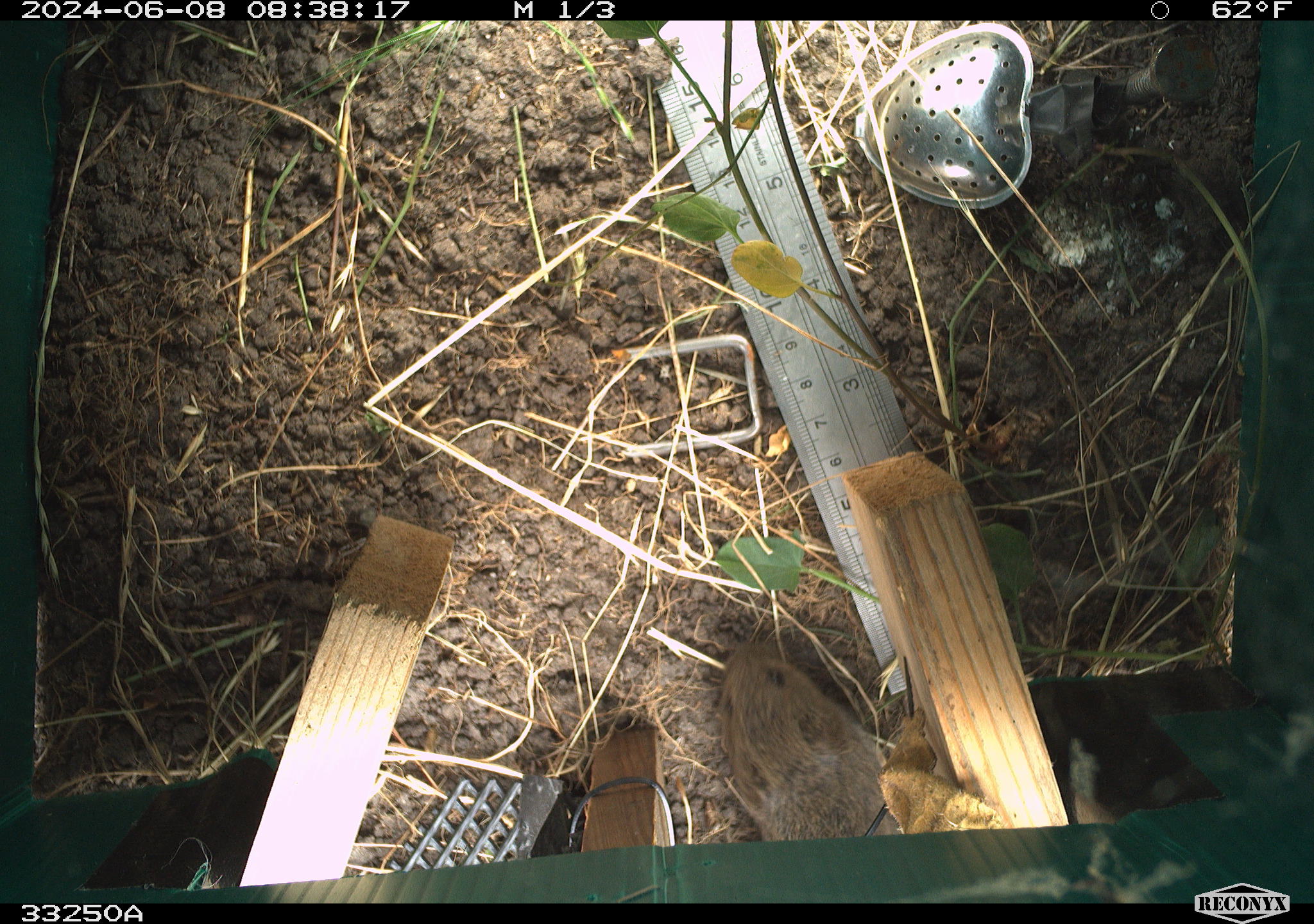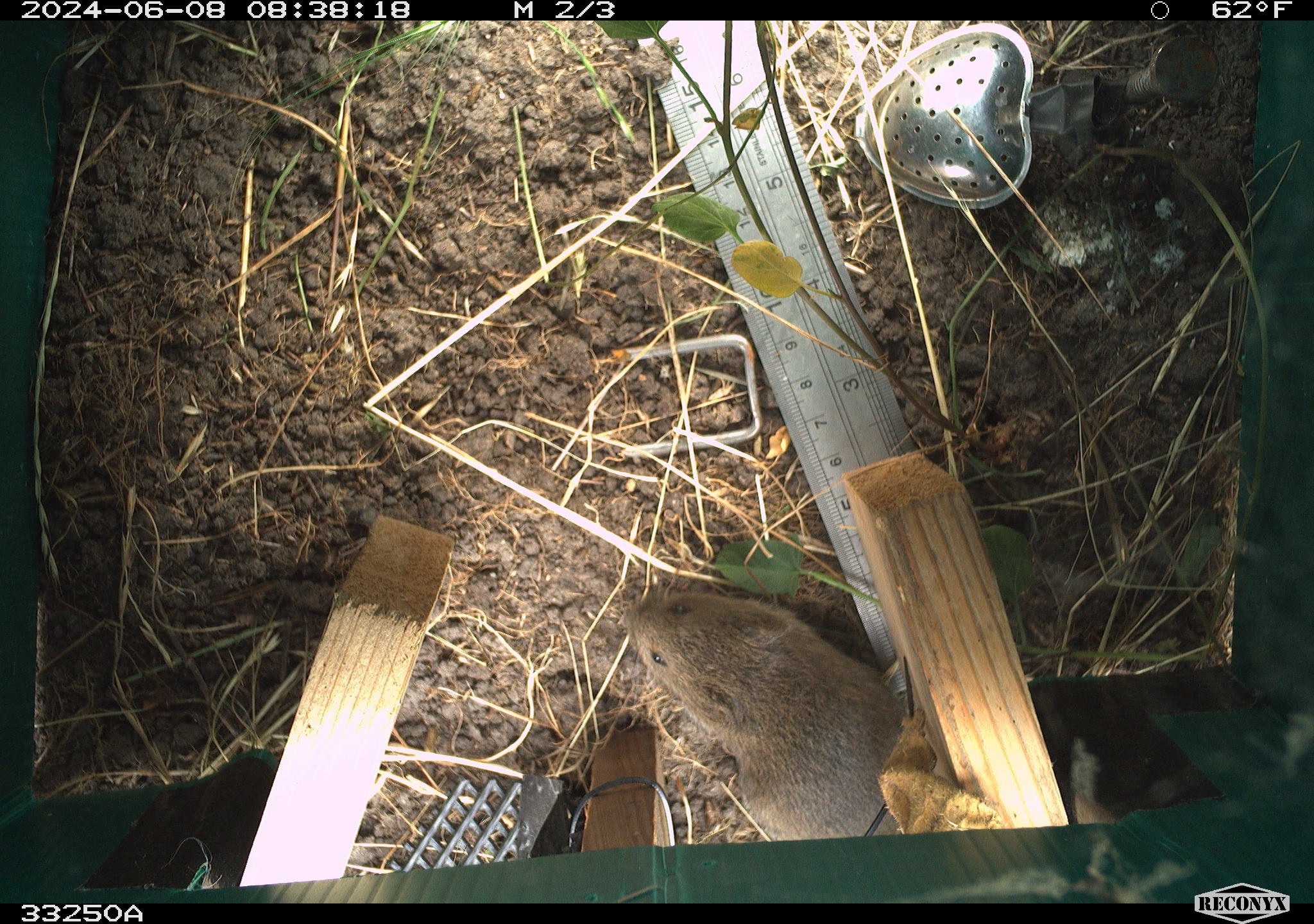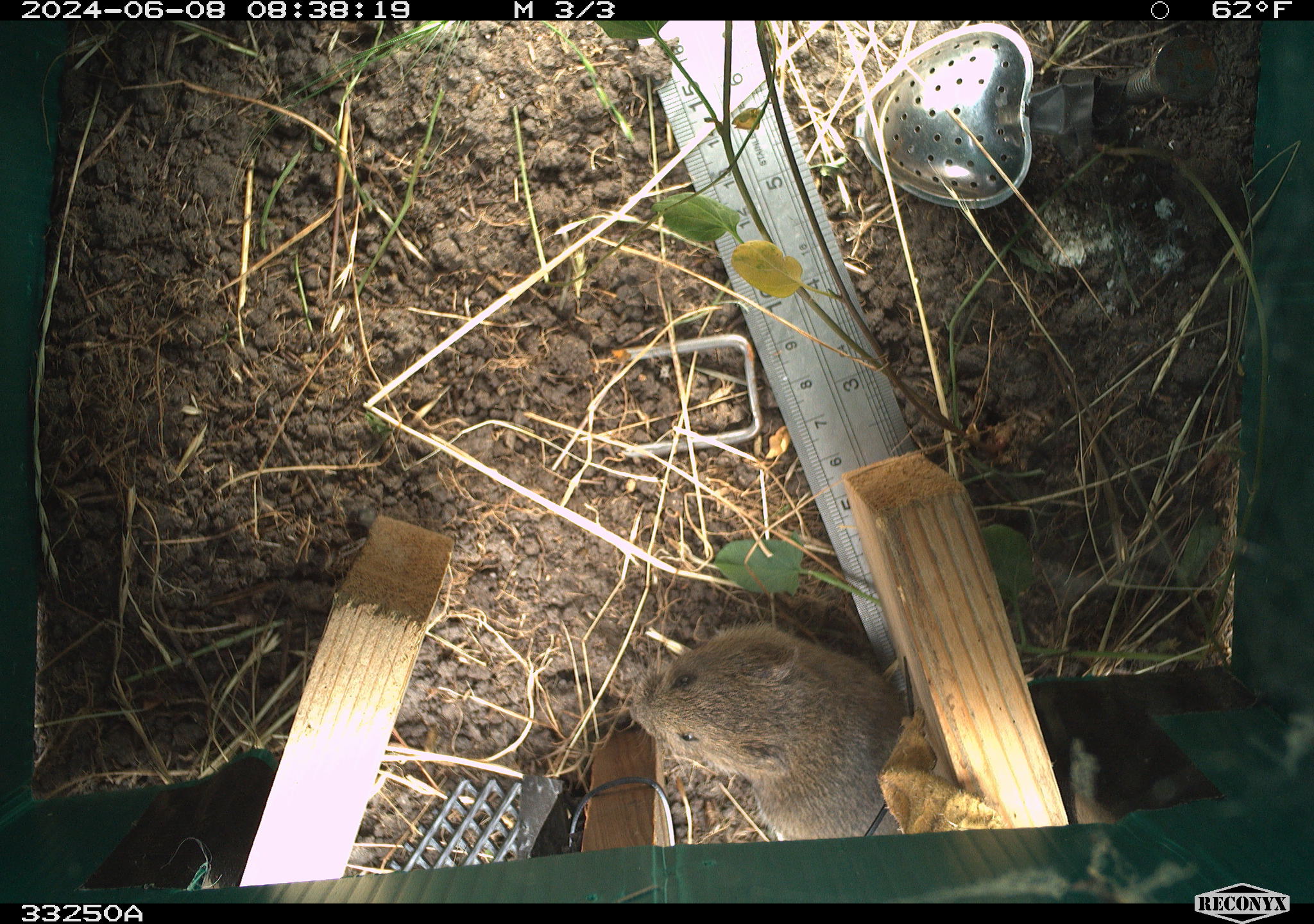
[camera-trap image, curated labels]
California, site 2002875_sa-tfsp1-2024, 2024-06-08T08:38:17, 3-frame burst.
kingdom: Animalia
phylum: Chordata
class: Mammalia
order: Rodentia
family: Cricetidae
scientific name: Arvicolinae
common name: voles, lemmings, and muskrats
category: arvicolinae subfamily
Arvicolinae subfamily (voles, lemmings, and muskrats) (Arvicolinae).